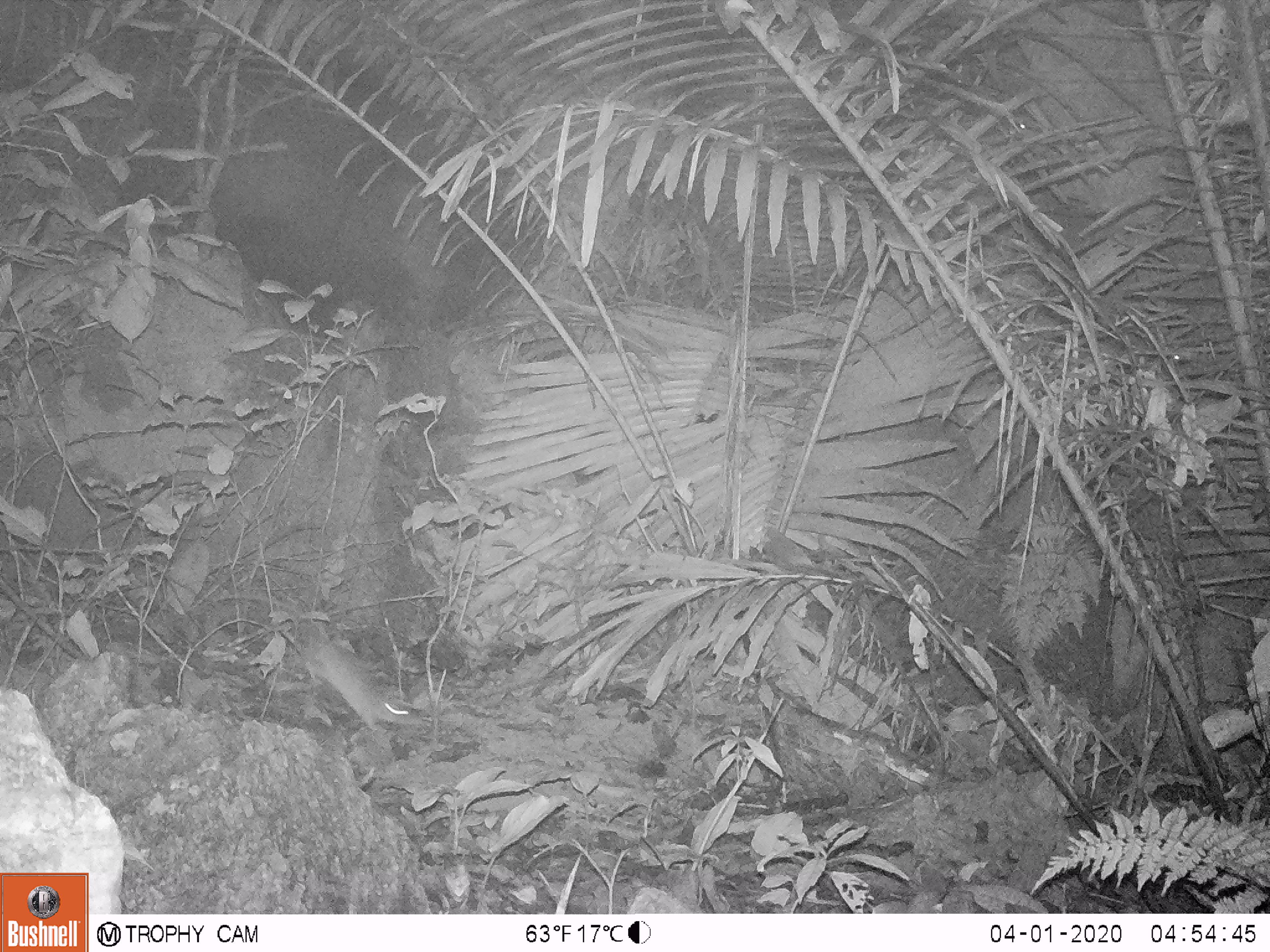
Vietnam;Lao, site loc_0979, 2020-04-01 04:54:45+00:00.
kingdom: Animalia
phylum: Chordata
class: Mammalia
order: Rodentia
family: Muridae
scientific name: Muridae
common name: old-world mice and rats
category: unidentified murid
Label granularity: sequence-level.